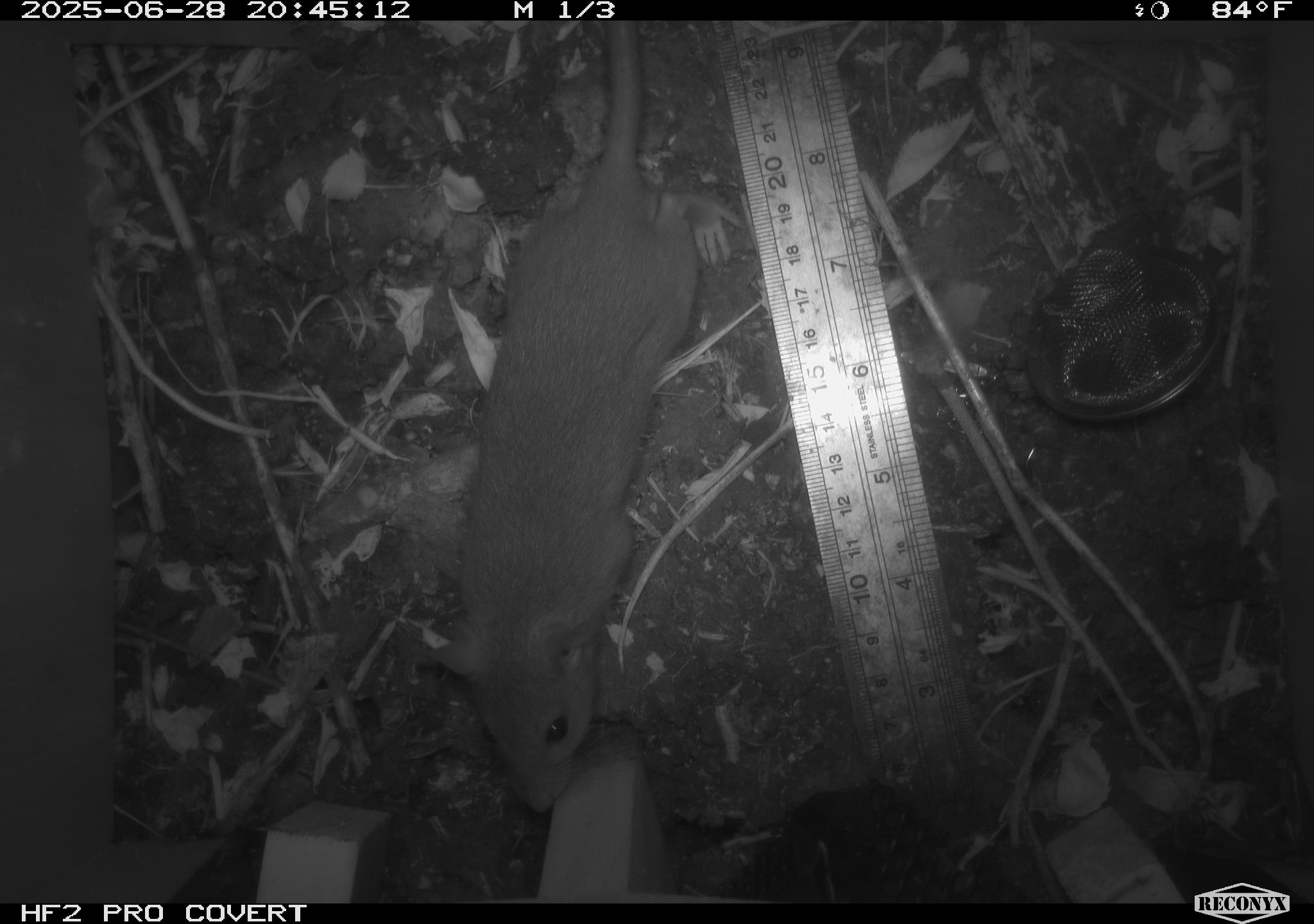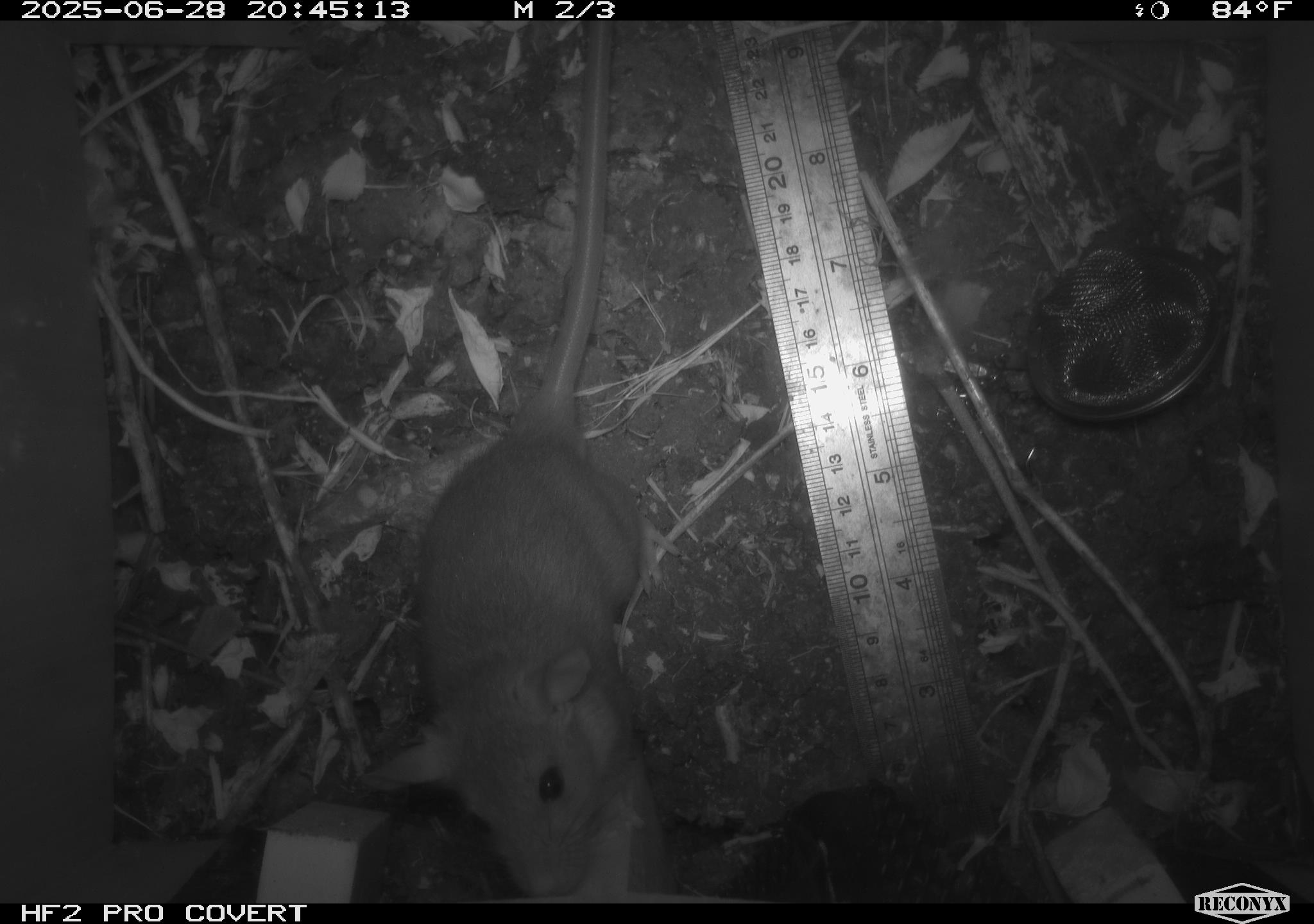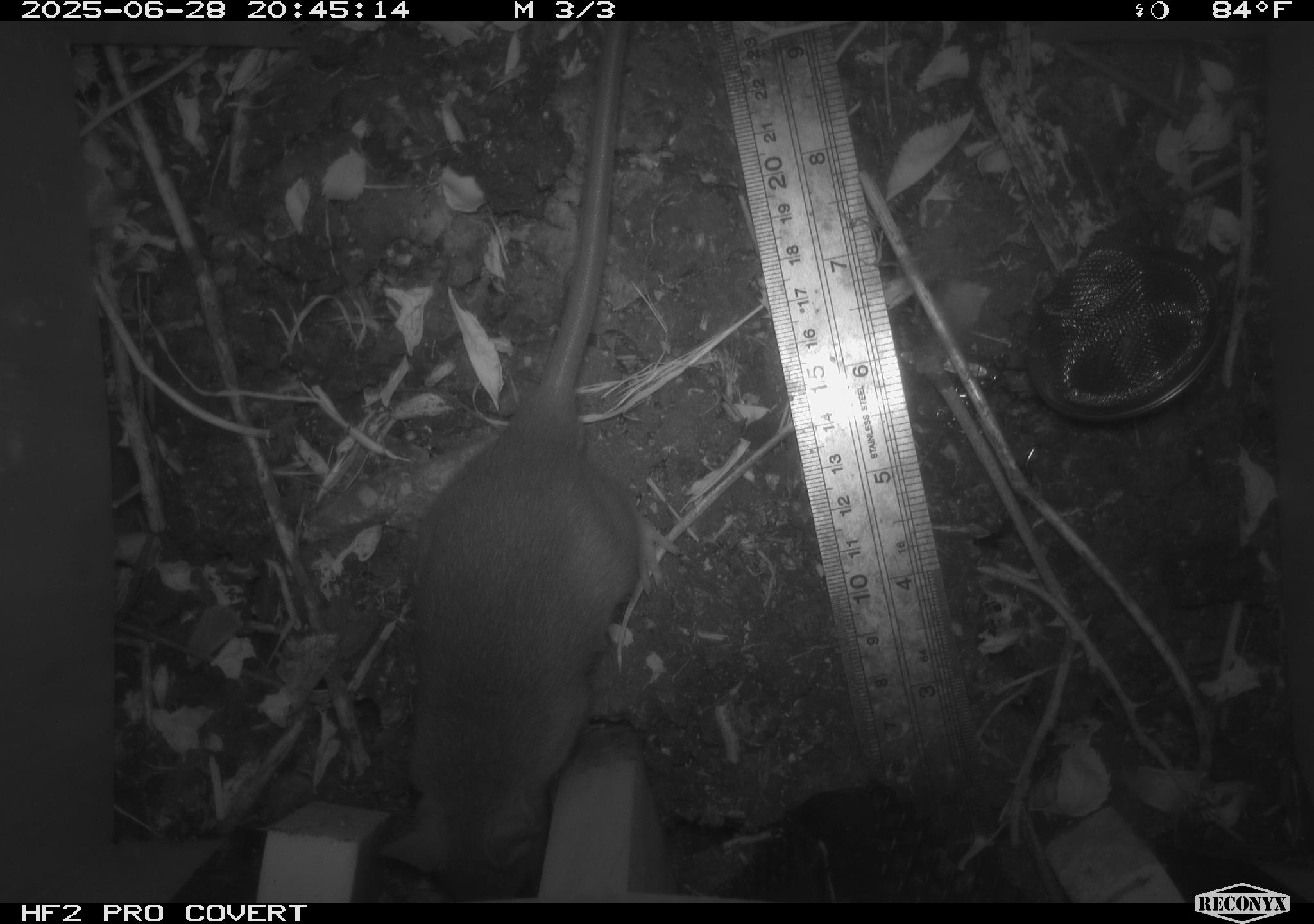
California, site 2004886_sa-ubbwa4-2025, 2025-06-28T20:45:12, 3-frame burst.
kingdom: Animalia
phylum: Chordata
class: Mammalia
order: Rodentia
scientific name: Rodentia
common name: rodent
Rodent (Rodentia).